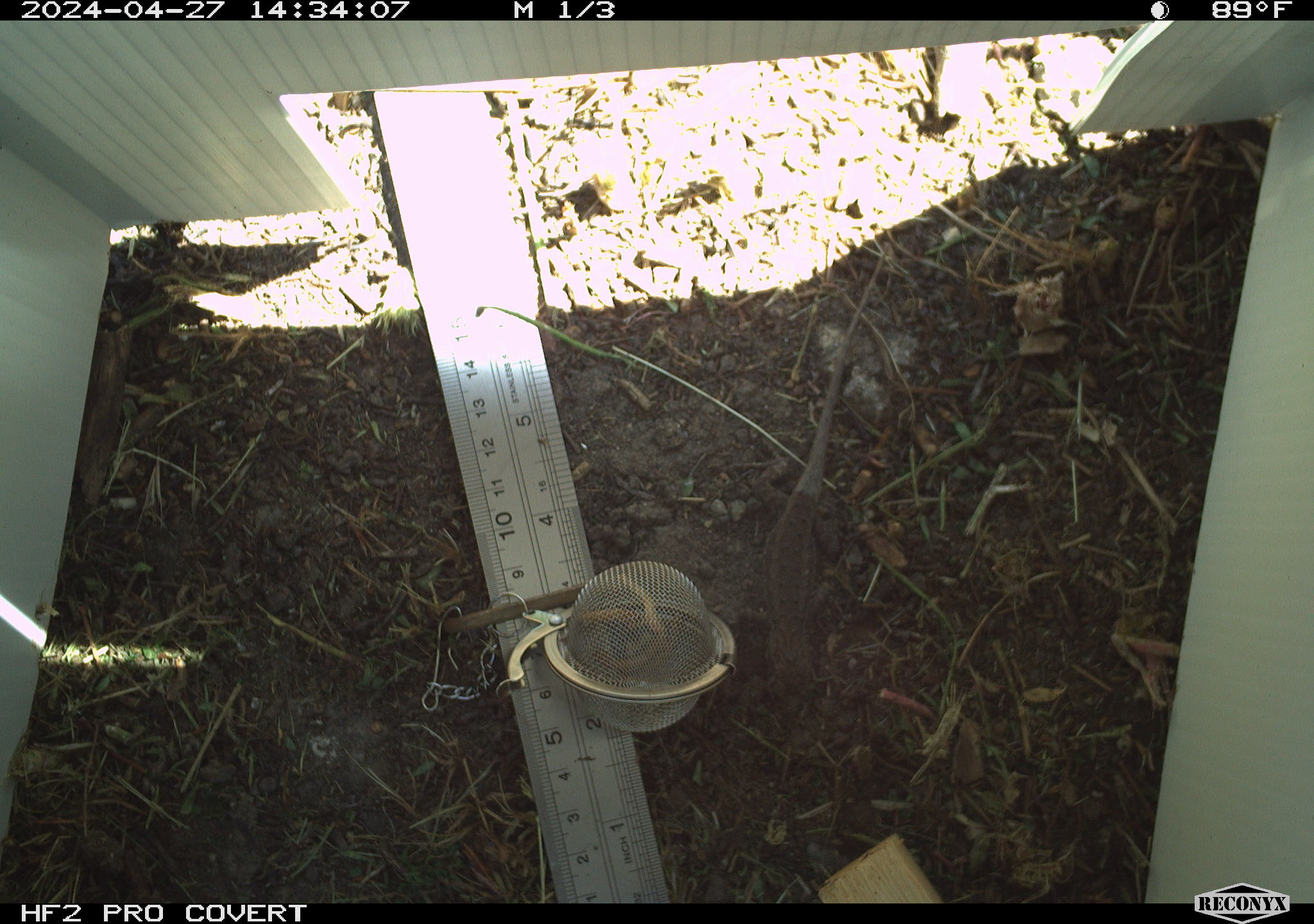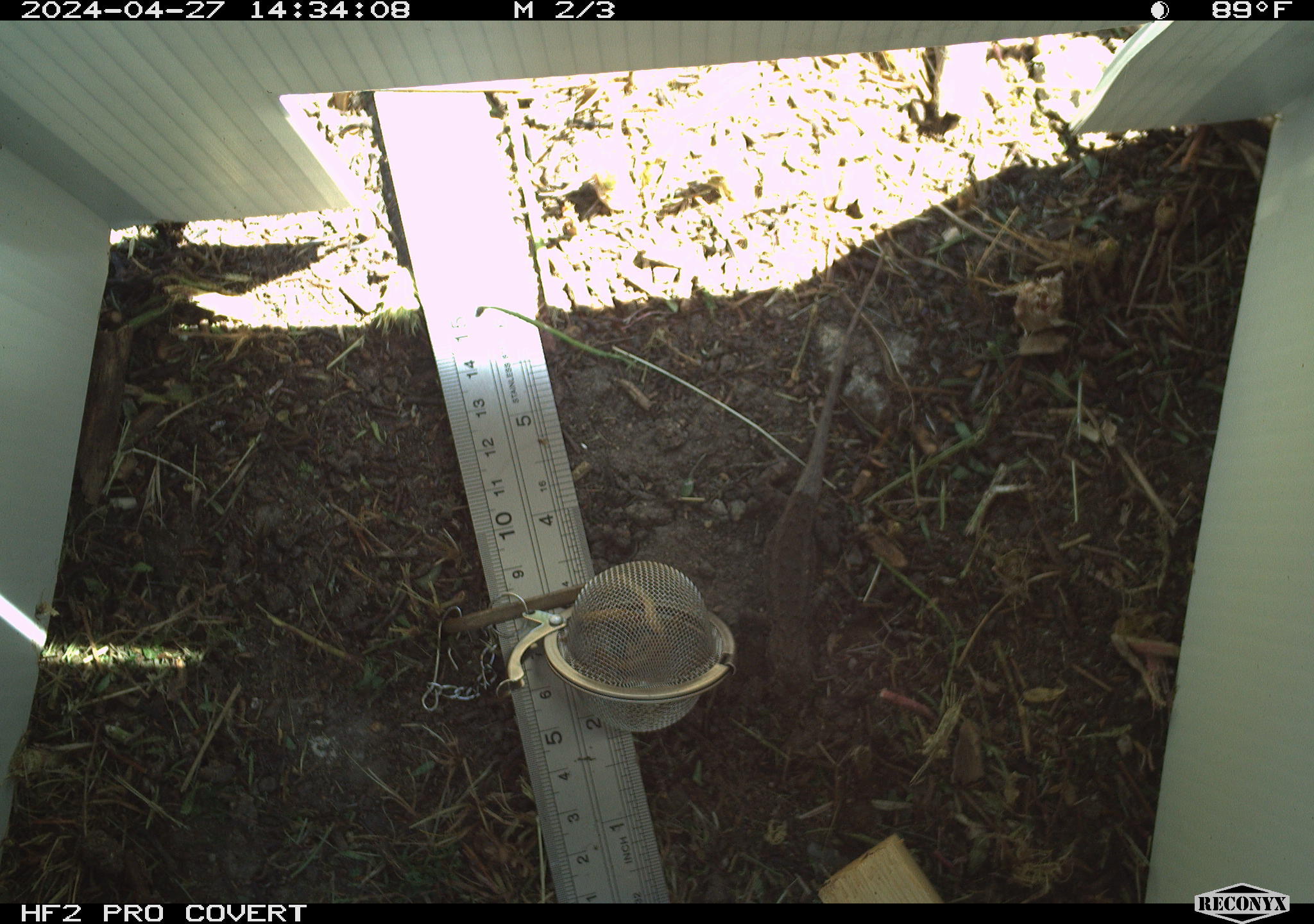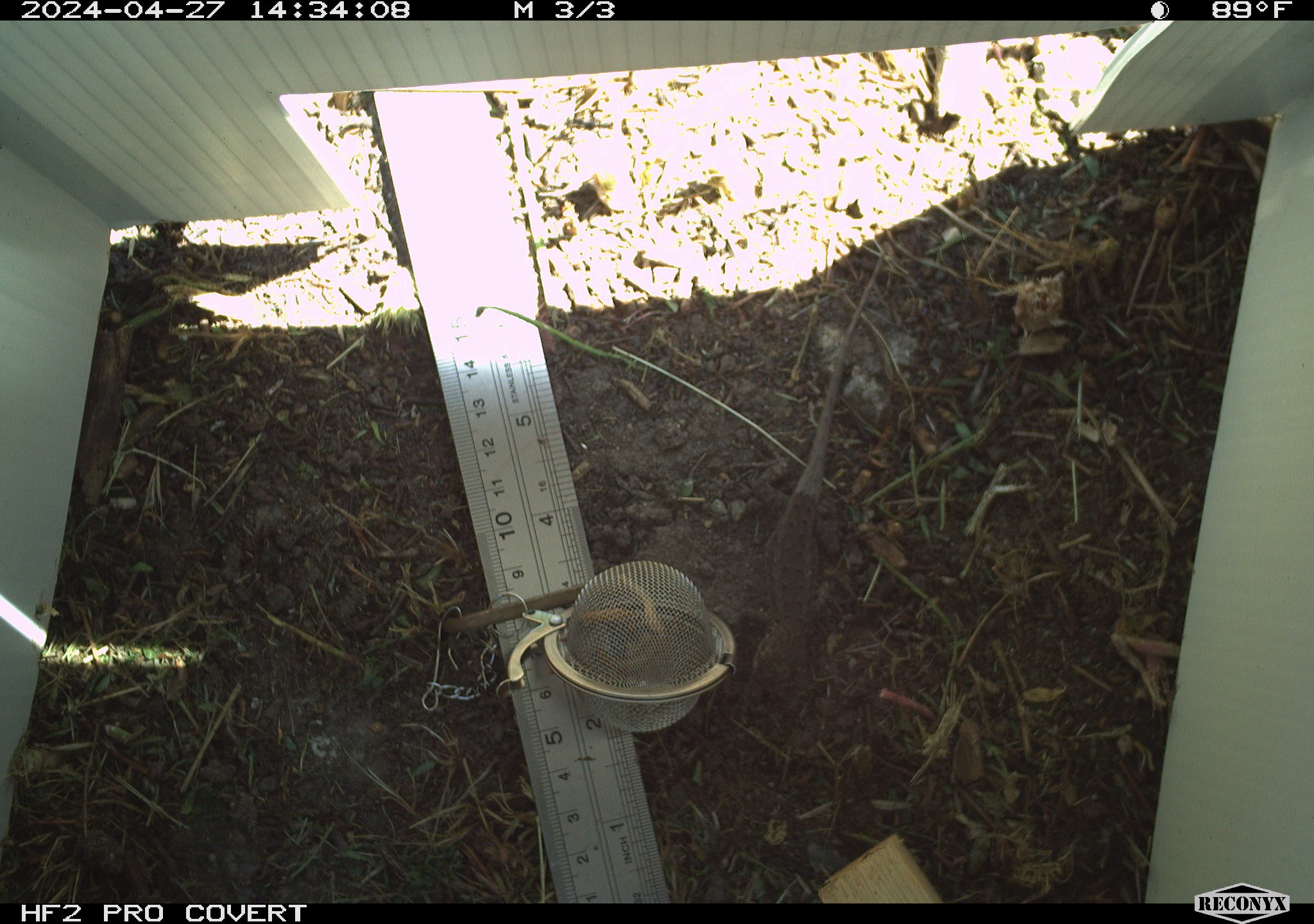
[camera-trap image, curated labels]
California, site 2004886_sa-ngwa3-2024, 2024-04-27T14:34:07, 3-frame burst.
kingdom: Animalia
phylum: Chordata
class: Reptilia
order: Squamata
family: Phrynosomatidae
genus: Sceloporus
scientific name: Sceloporus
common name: spiny lizards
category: sceloporus species